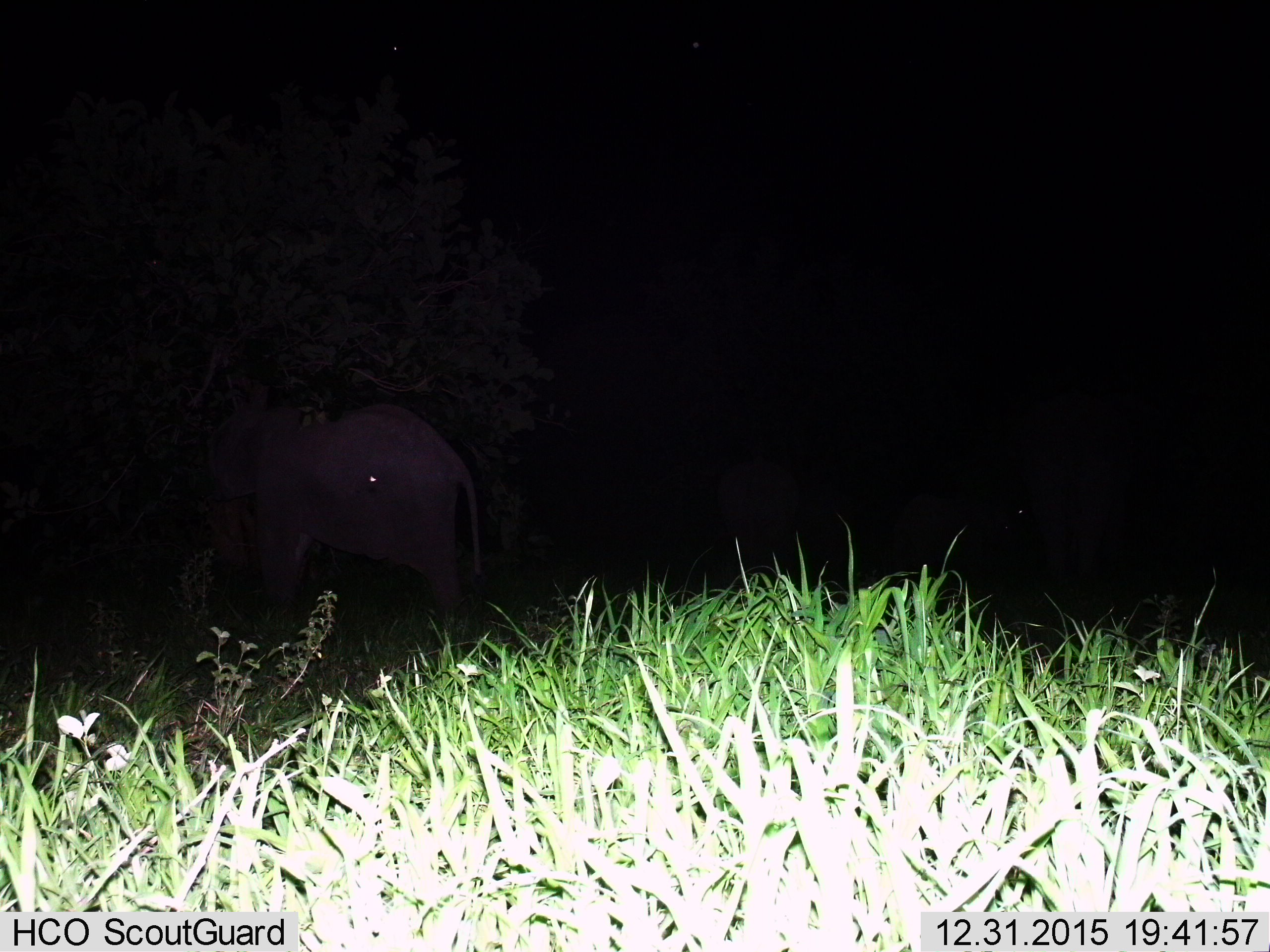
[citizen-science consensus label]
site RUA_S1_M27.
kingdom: Animalia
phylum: Chordata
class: Mammalia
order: Proboscidea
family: Elephantidae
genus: Loxodonta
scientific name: Loxodonta africana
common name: african bush elephant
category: elephant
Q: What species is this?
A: Elephant (african bush elephant) (Loxodonta africana).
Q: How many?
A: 1.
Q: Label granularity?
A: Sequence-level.